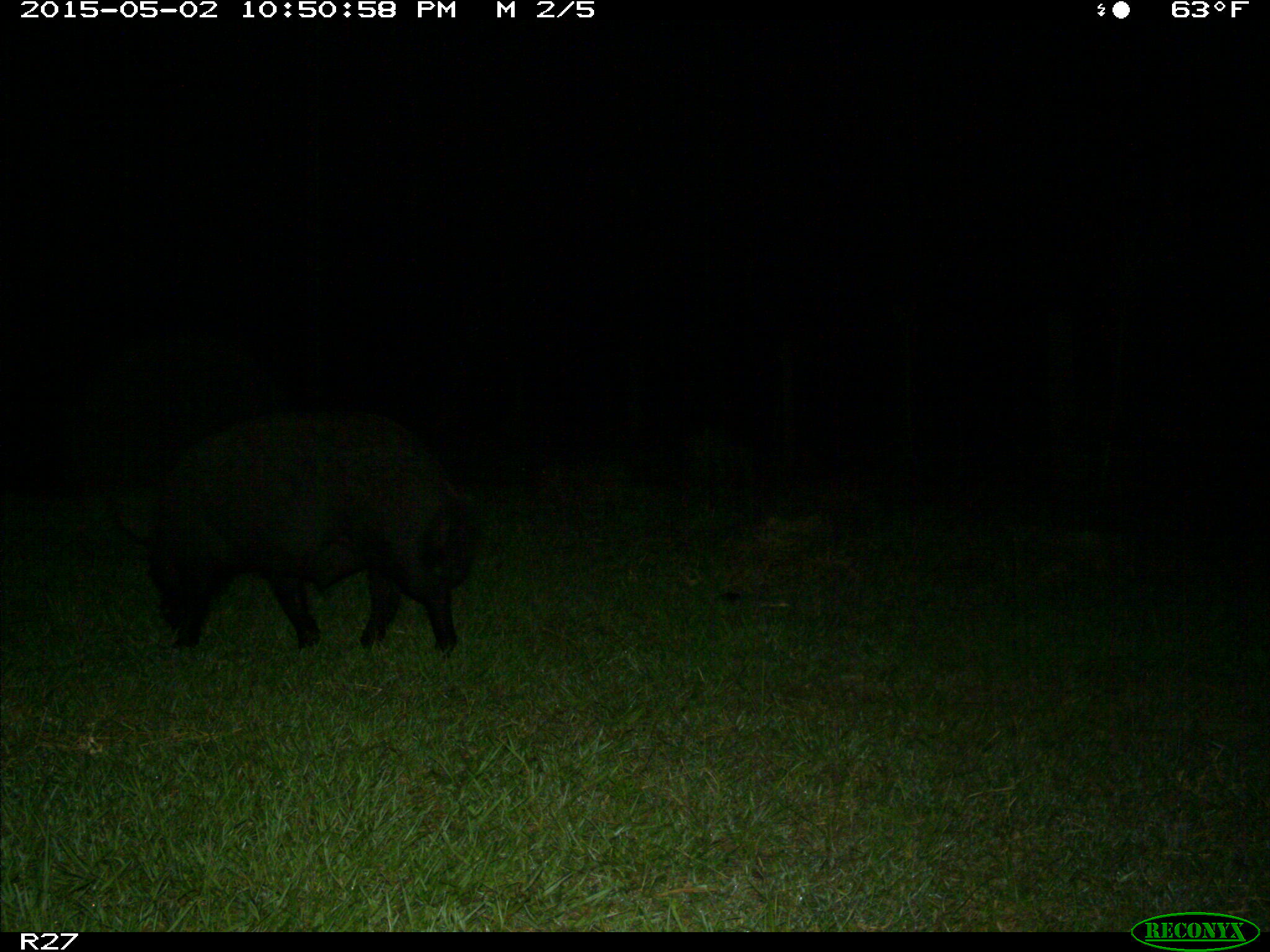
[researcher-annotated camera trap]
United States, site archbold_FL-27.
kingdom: Animalia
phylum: Chordata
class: Mammalia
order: Artiodactyla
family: Suidae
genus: Sus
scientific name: Sus scrofa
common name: wild boar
Sus scrofa (wild boar).